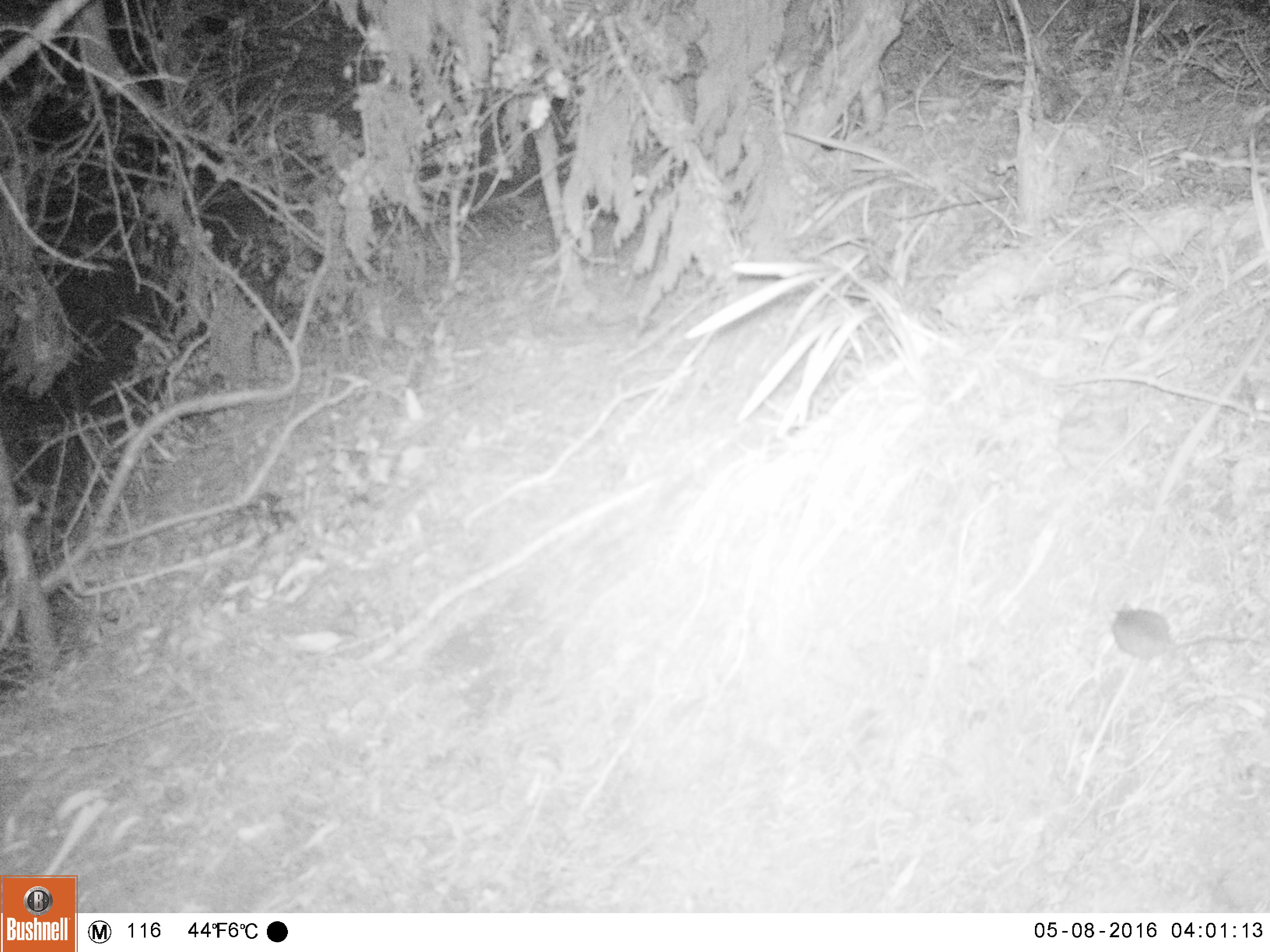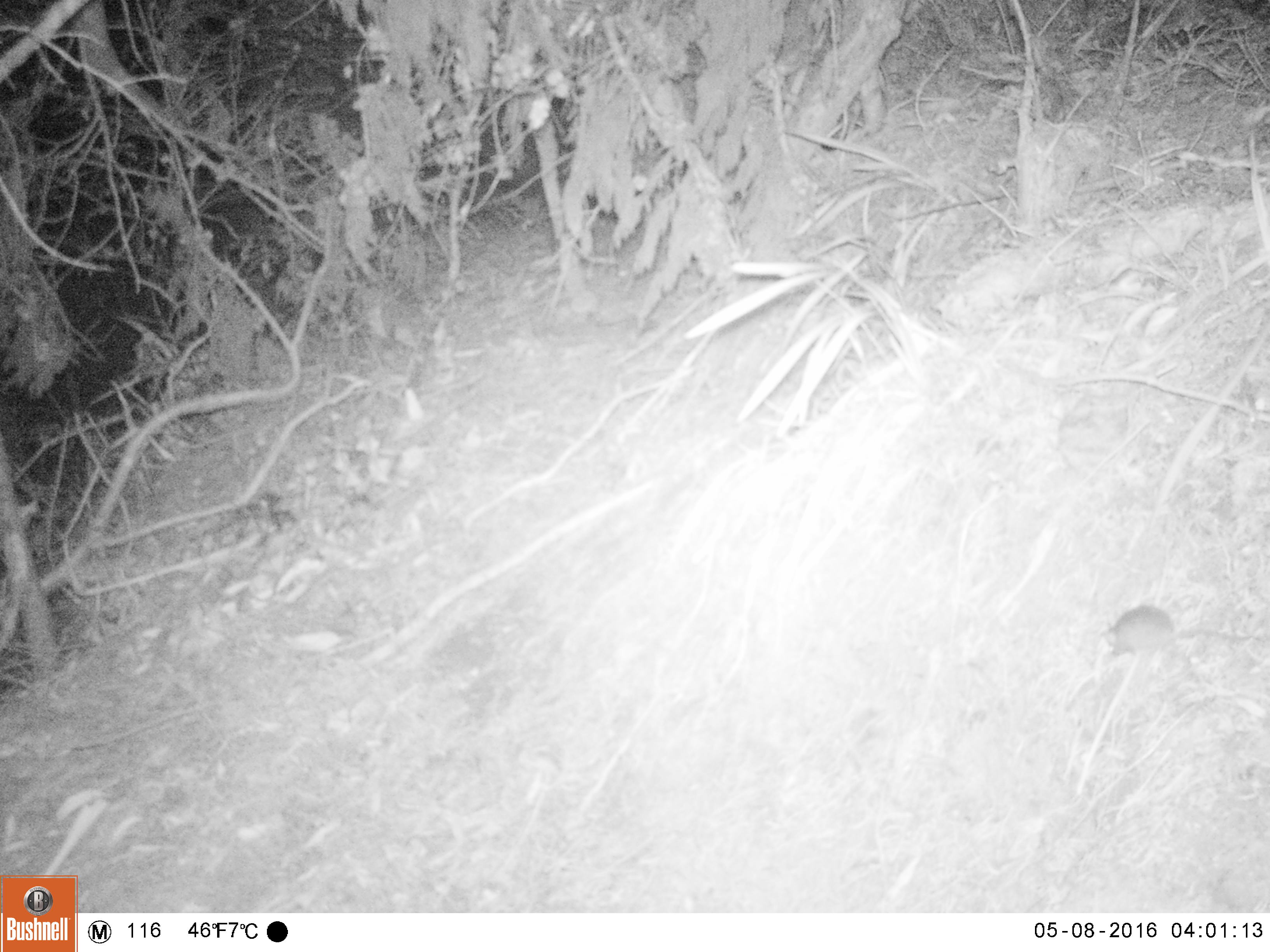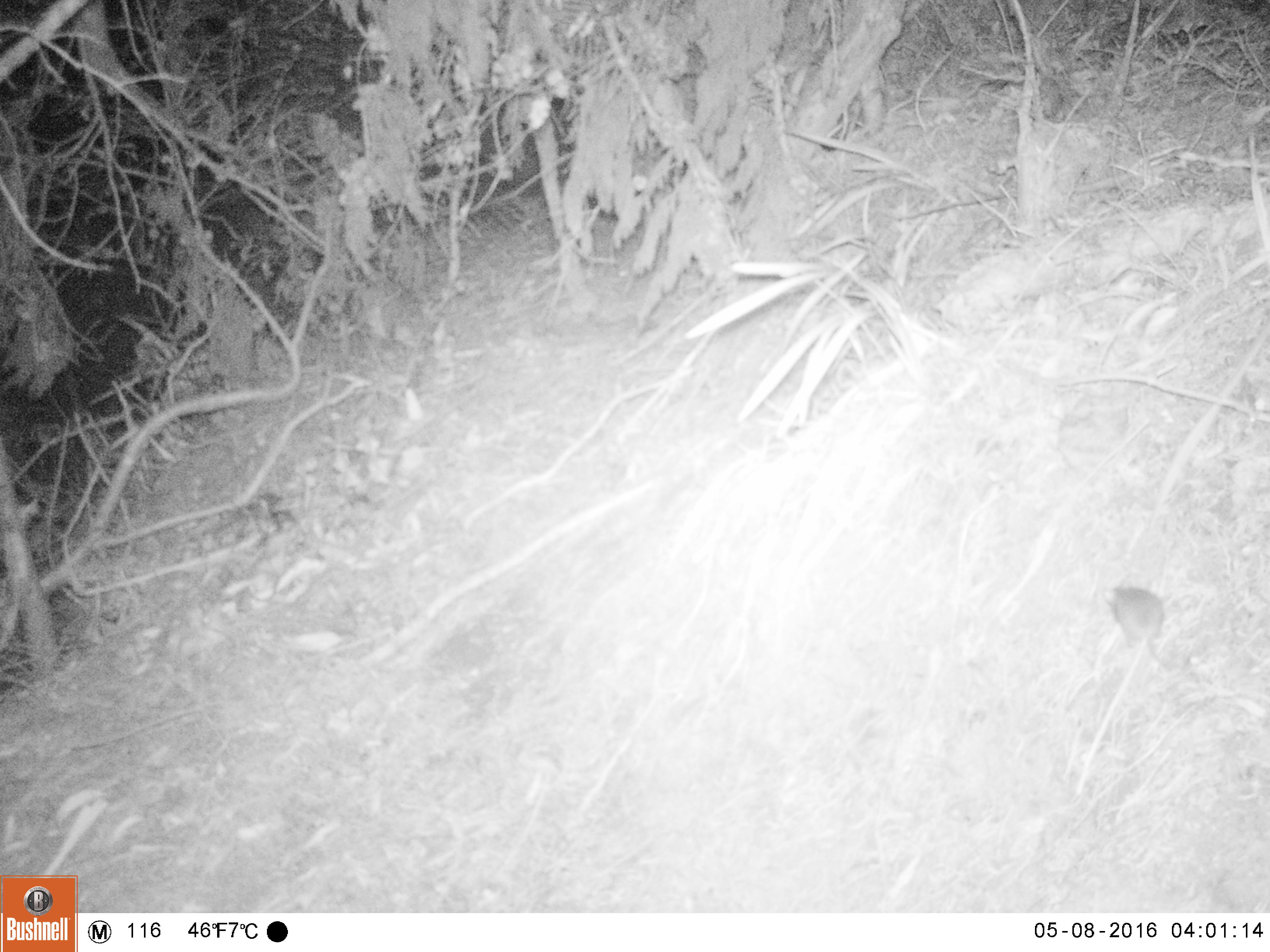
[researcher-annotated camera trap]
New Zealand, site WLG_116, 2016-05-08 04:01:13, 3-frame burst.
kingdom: Animalia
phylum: Chordata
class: Mammalia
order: Rodentia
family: Muridae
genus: Mus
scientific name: Mus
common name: mouse